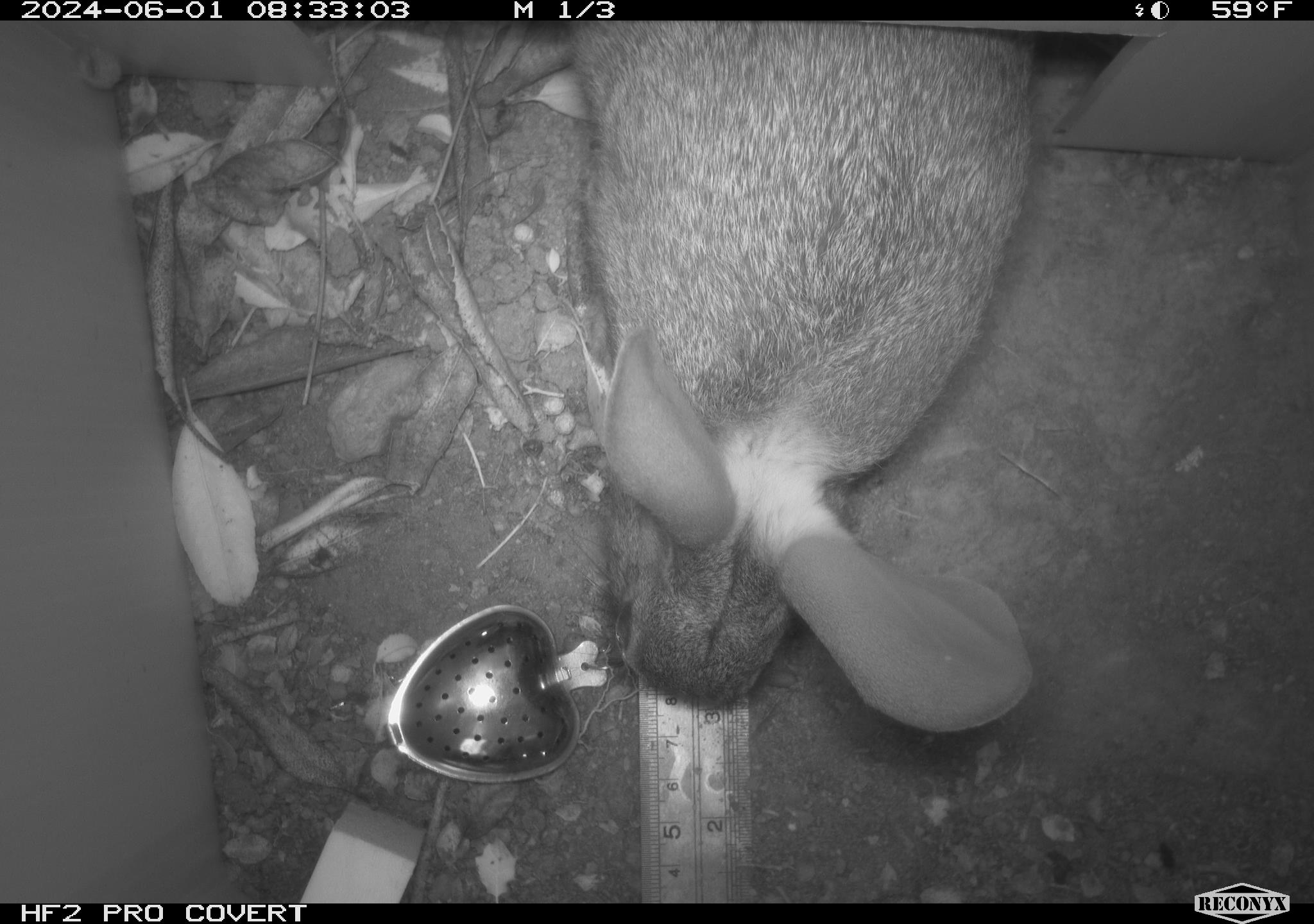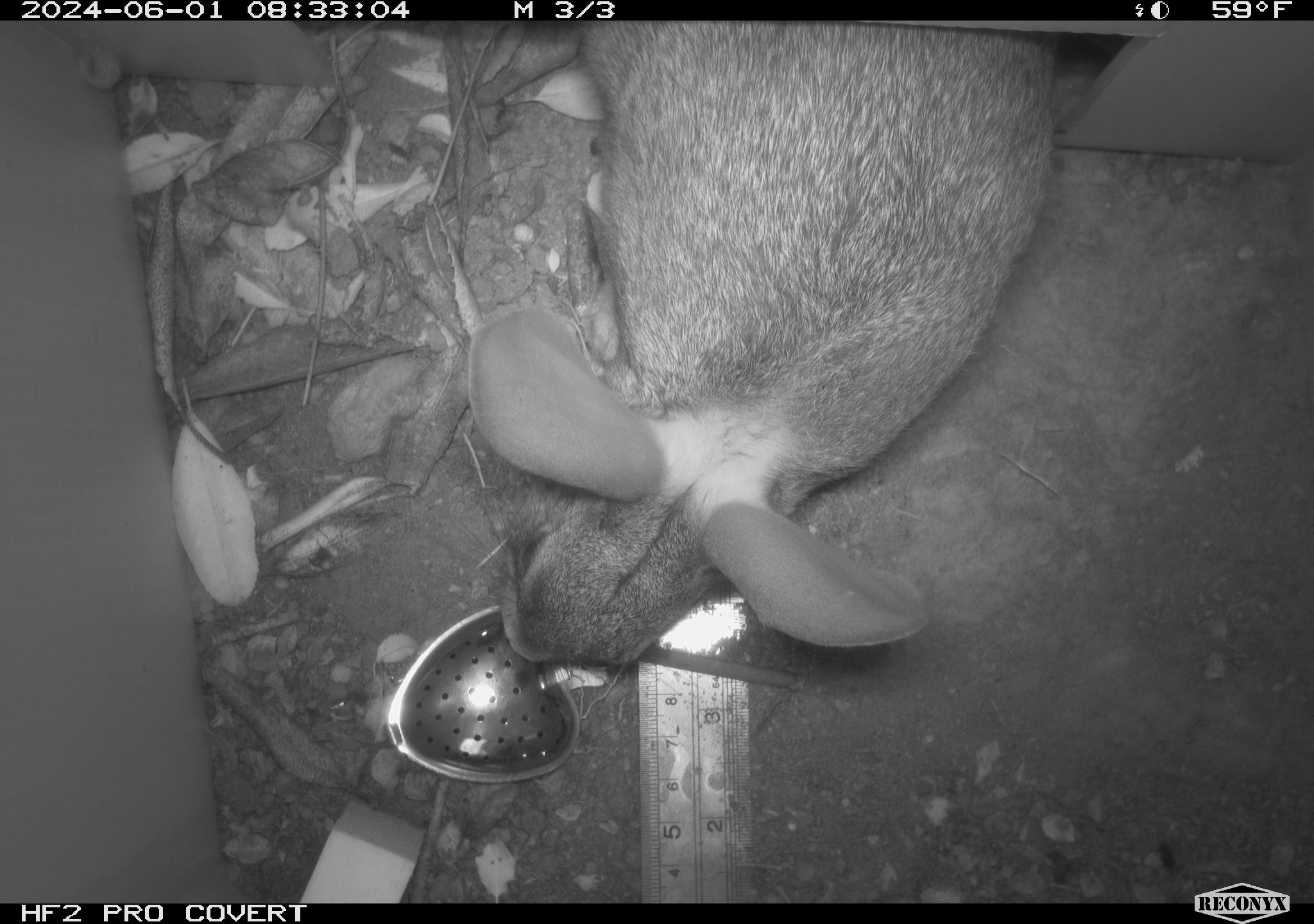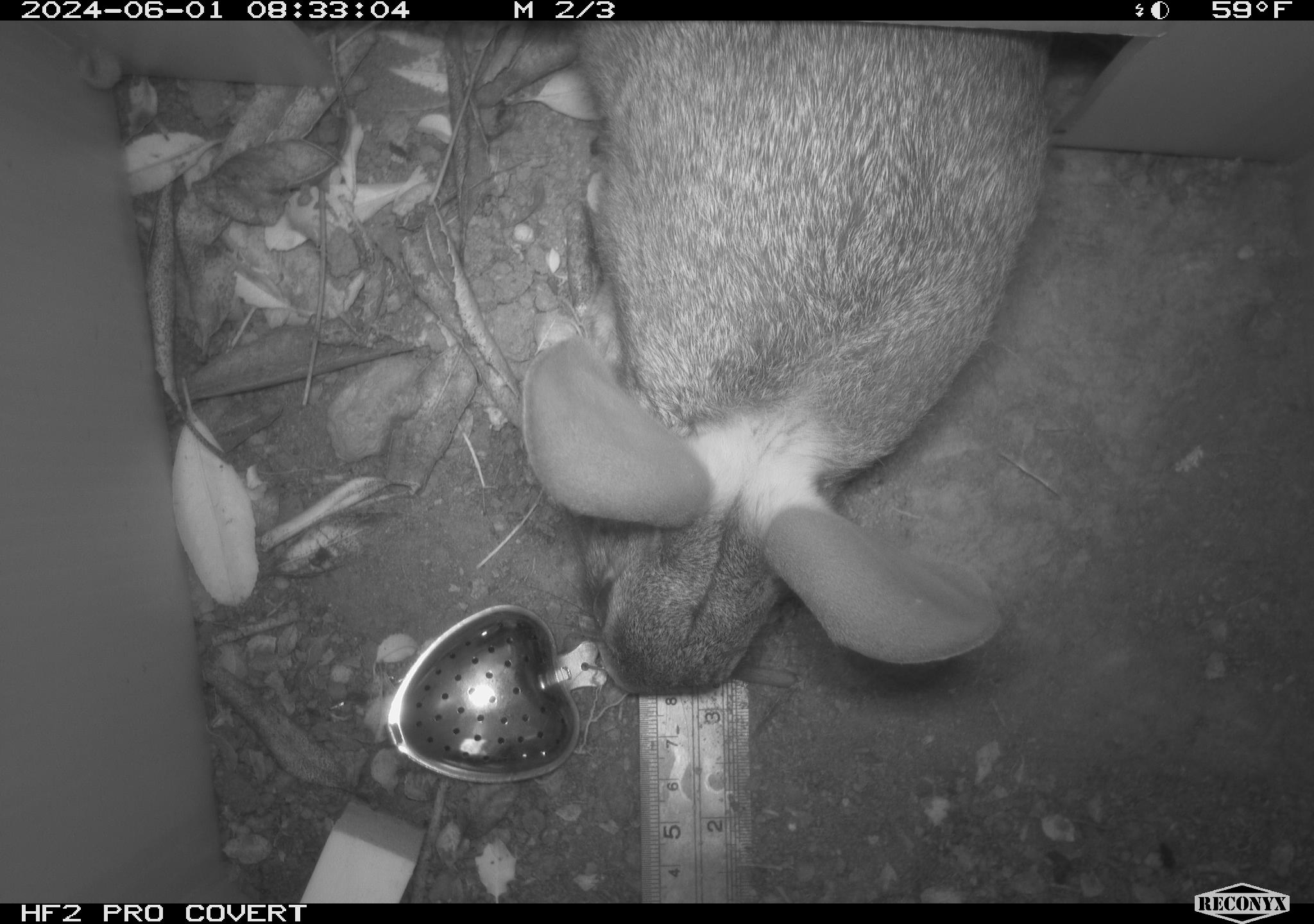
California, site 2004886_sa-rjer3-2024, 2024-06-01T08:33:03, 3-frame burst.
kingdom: Animalia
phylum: Chordata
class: Mammalia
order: Lagomorpha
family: Leporidae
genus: Sylvilagus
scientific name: Sylvilagus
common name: cottontail rabbits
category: sylvilagus species